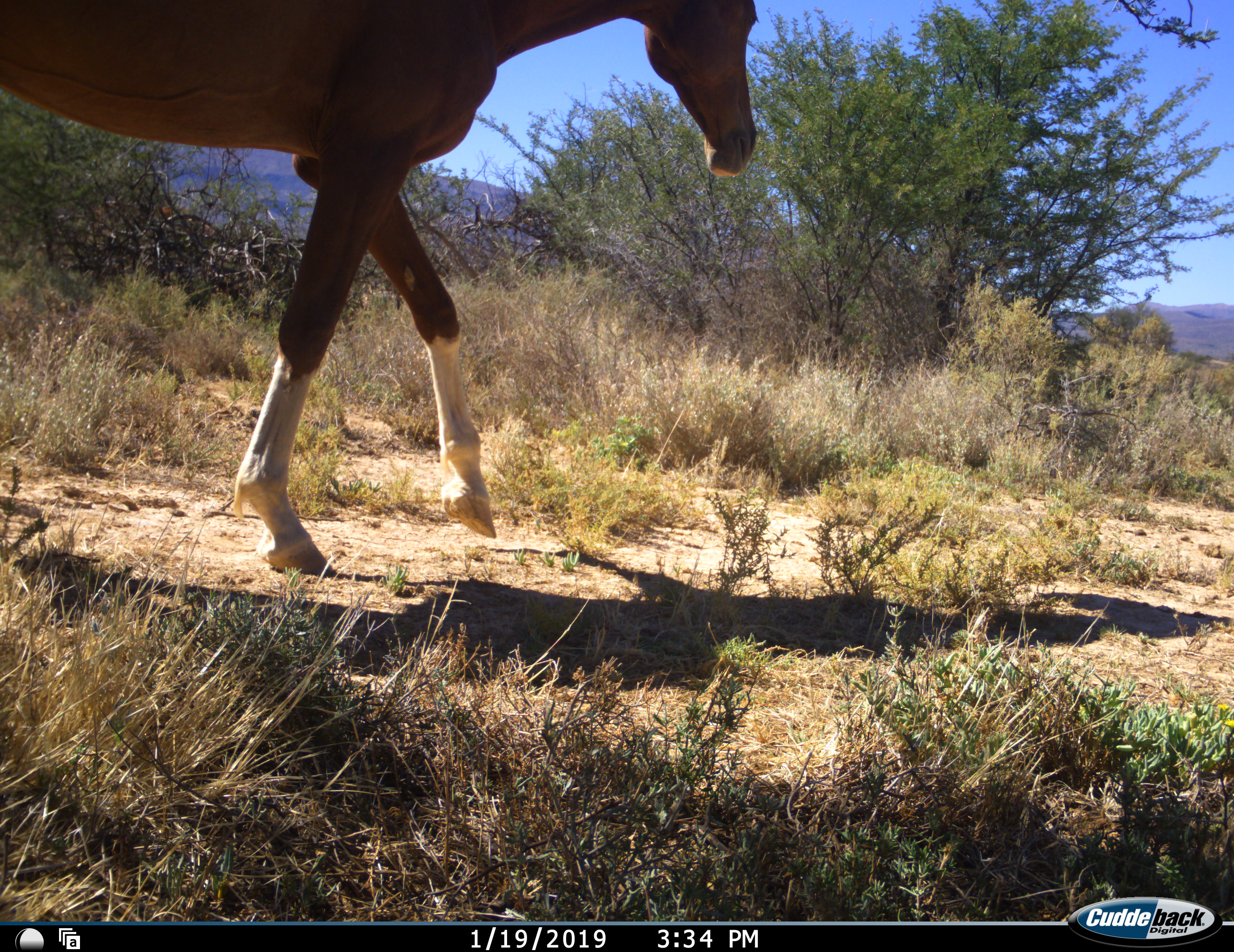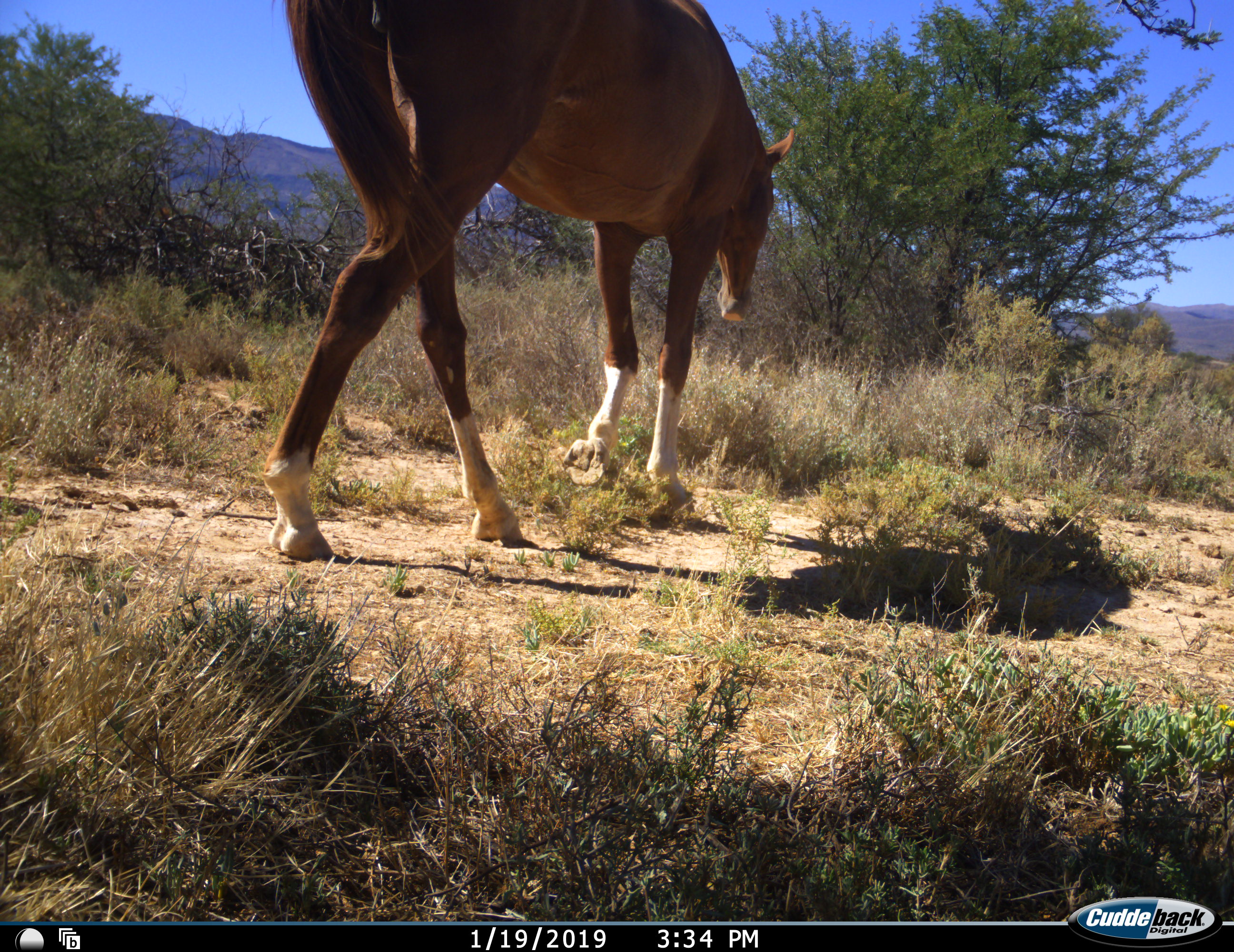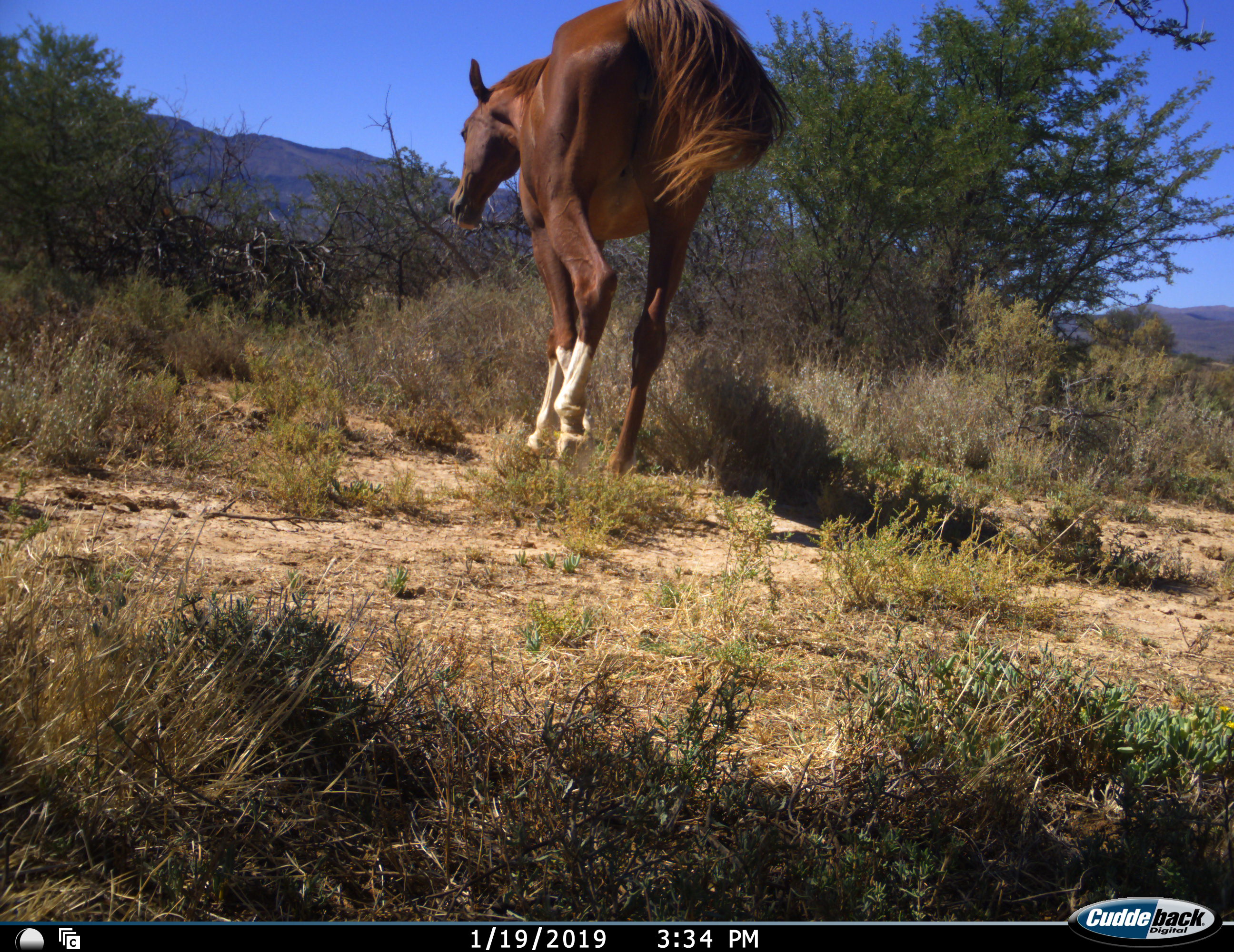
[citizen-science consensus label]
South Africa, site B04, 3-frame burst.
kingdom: Animalia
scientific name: Animalia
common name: animal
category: domesticanimal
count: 1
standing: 0%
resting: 0%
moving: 100%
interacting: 0%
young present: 0%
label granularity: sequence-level